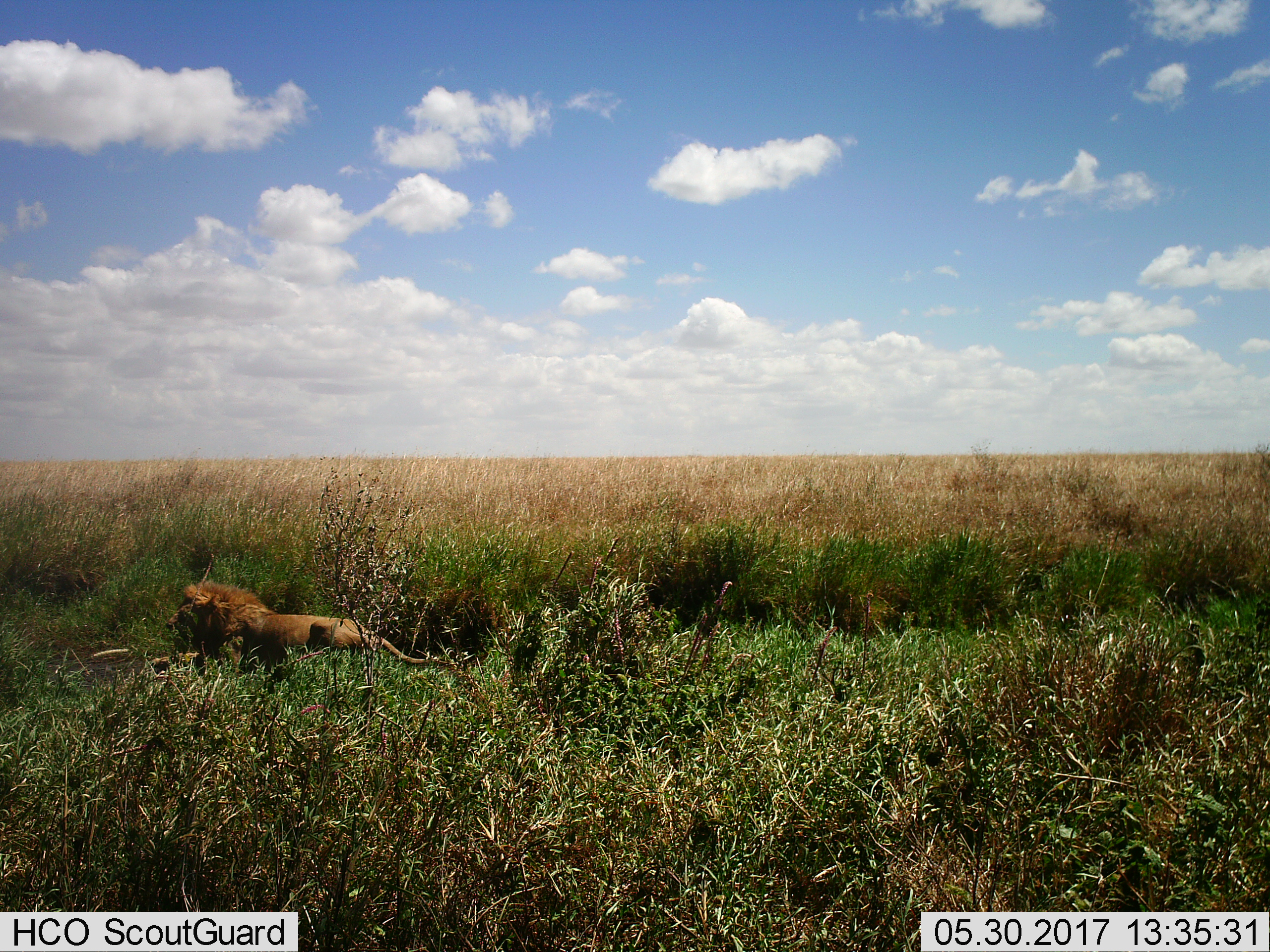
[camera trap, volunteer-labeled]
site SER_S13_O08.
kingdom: Animalia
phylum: Chordata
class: Mammalia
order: Carnivora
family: Felidae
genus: Panthera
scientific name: Panthera leo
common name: lion male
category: lionmale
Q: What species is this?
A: Lionmale (lion male) (Panthera leo).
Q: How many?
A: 1.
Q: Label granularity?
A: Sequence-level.